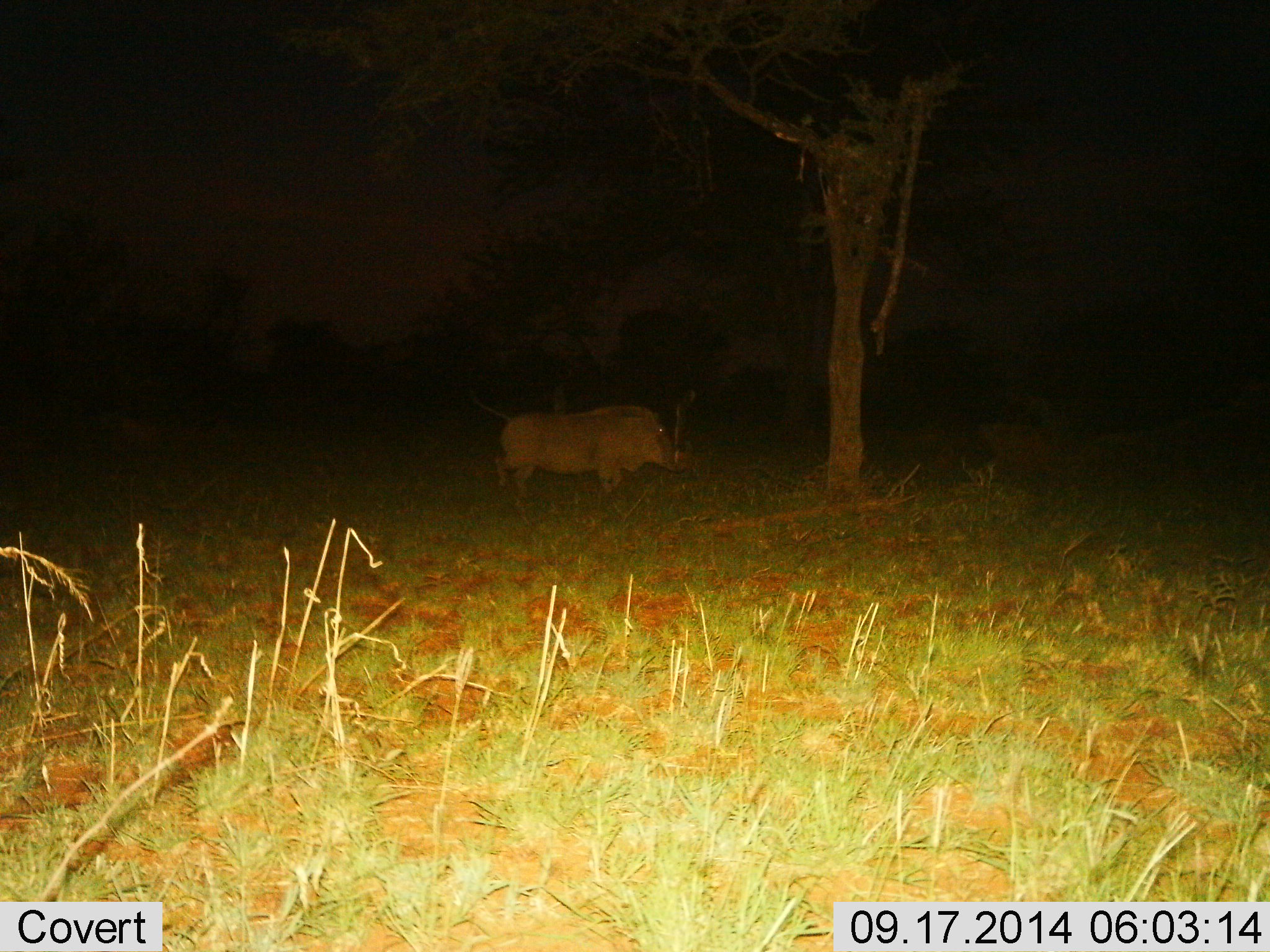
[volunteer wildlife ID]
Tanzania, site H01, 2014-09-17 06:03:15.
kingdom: Animalia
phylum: Chordata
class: Mammalia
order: Artiodactyla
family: Suidae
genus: Phacochoerus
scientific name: Phacochoerus africanus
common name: warthog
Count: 1.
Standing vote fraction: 30%.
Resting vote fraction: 0%.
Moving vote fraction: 80%.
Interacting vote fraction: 0%.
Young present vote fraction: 0%.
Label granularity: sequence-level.